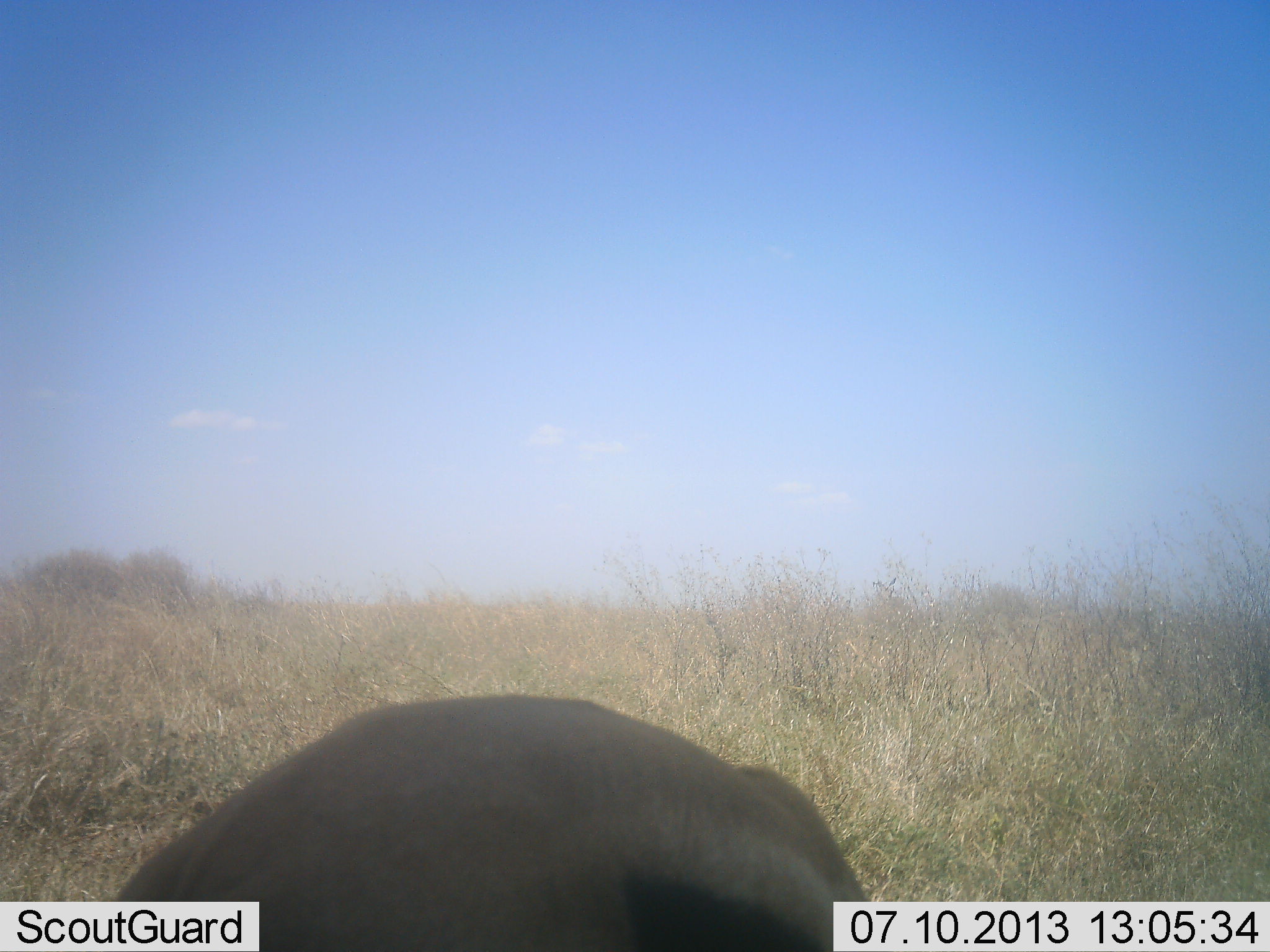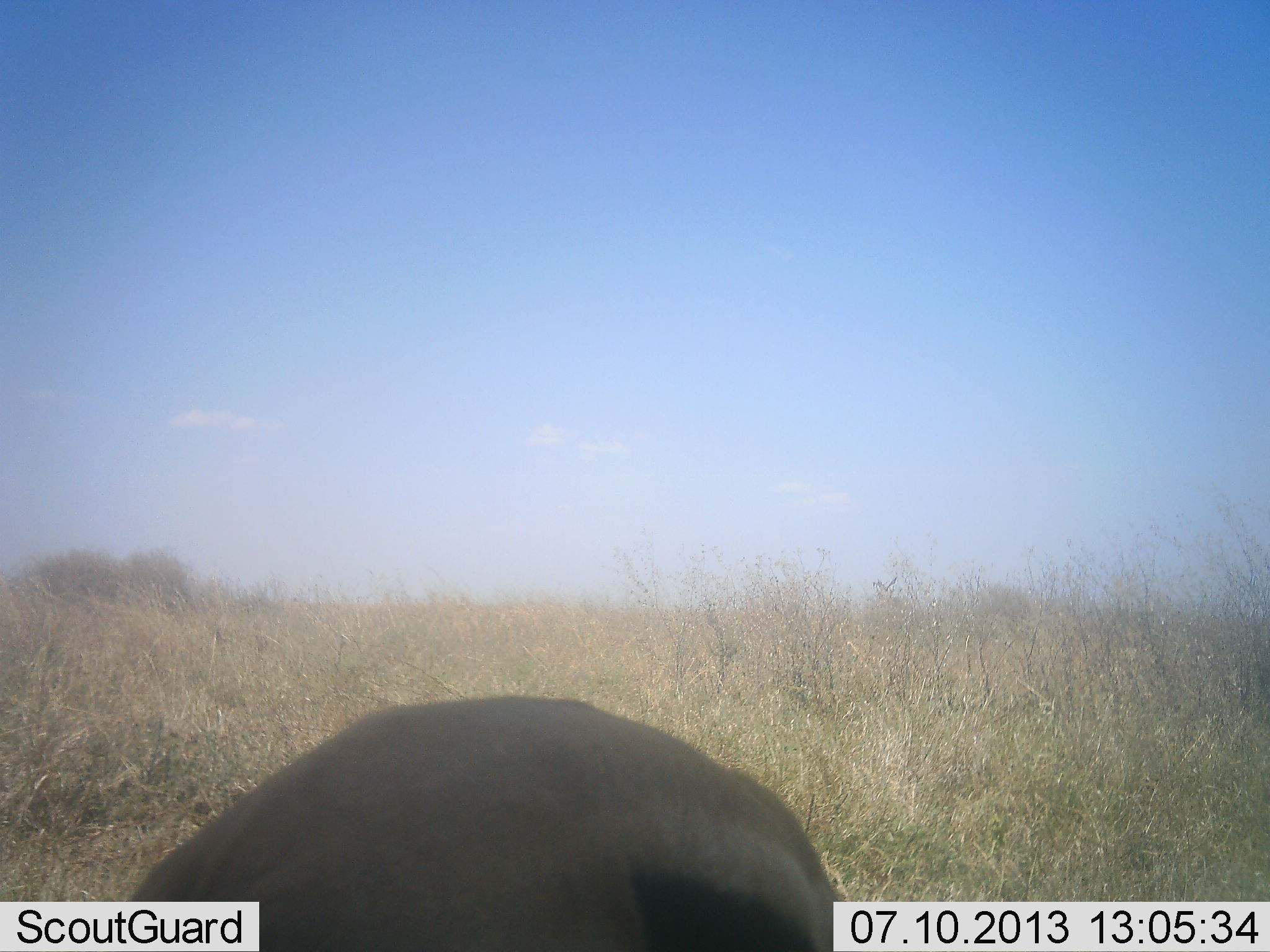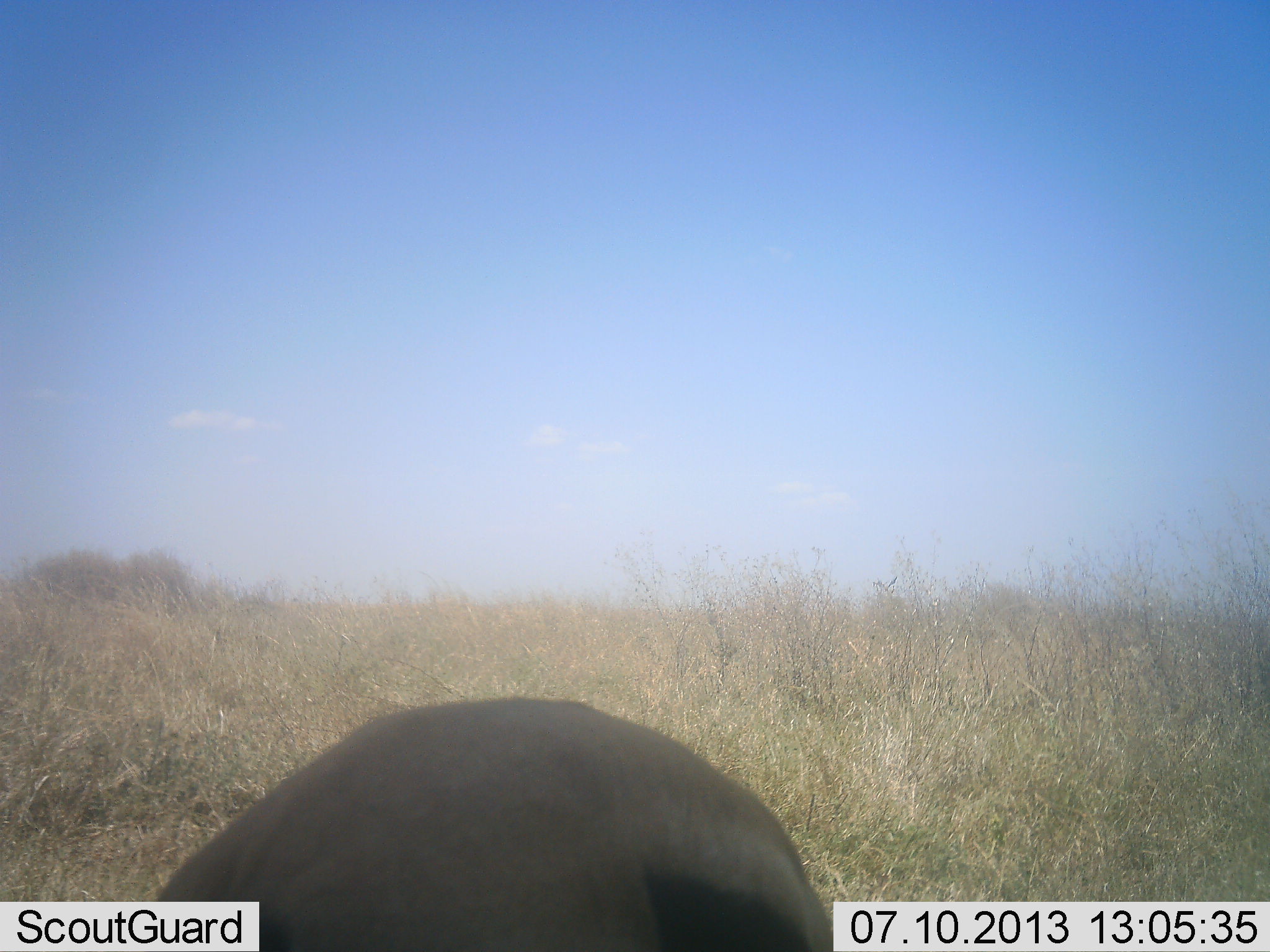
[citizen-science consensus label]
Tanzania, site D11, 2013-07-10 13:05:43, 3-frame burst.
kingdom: Animalia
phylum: Chordata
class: Mammalia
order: Artiodactyla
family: Bovidae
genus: Eudorcas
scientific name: Eudorcas thomsonii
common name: thomson's gazelle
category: gazellethomsons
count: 1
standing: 25%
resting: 12%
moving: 0%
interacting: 0%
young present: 0%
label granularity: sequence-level